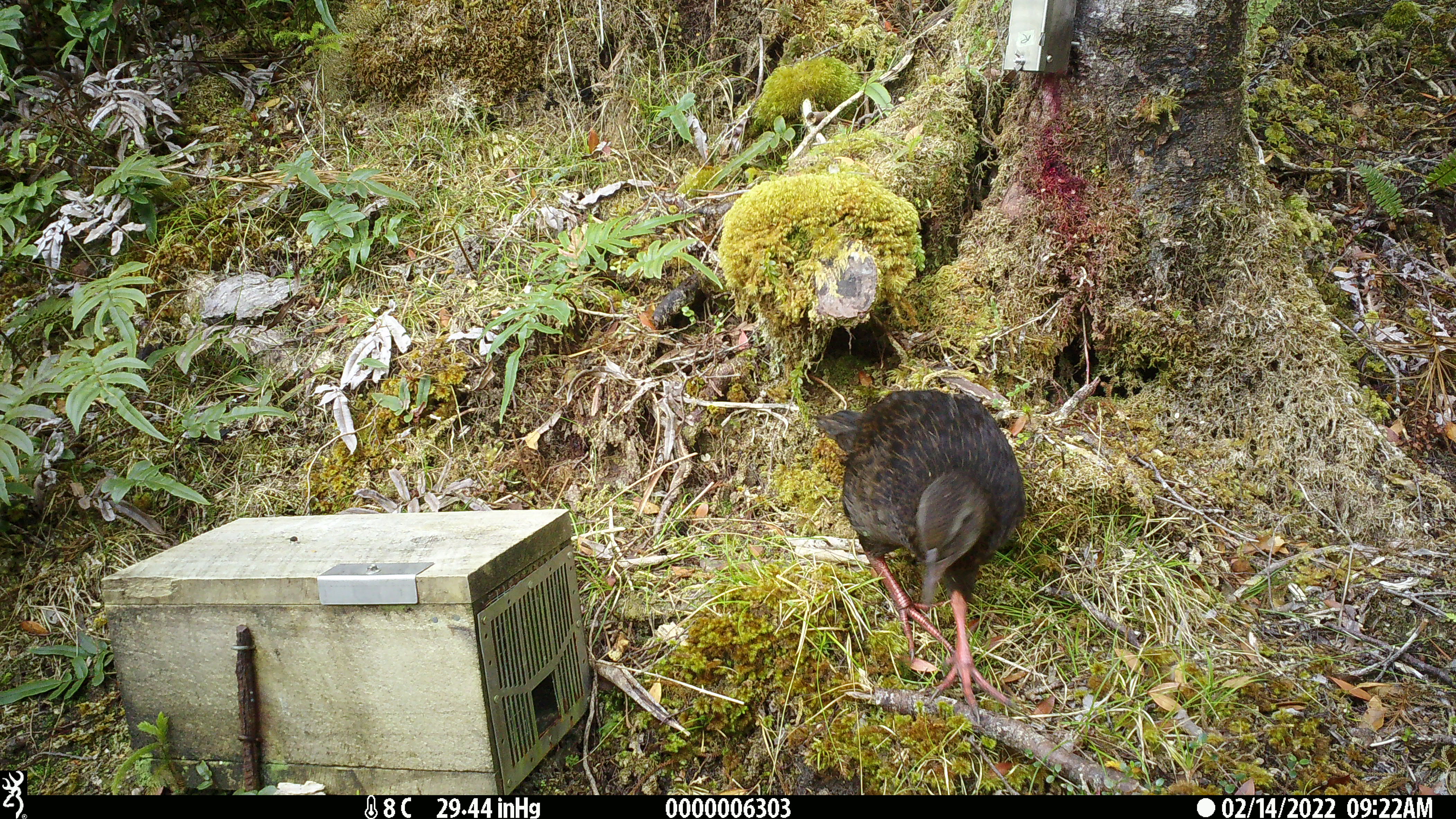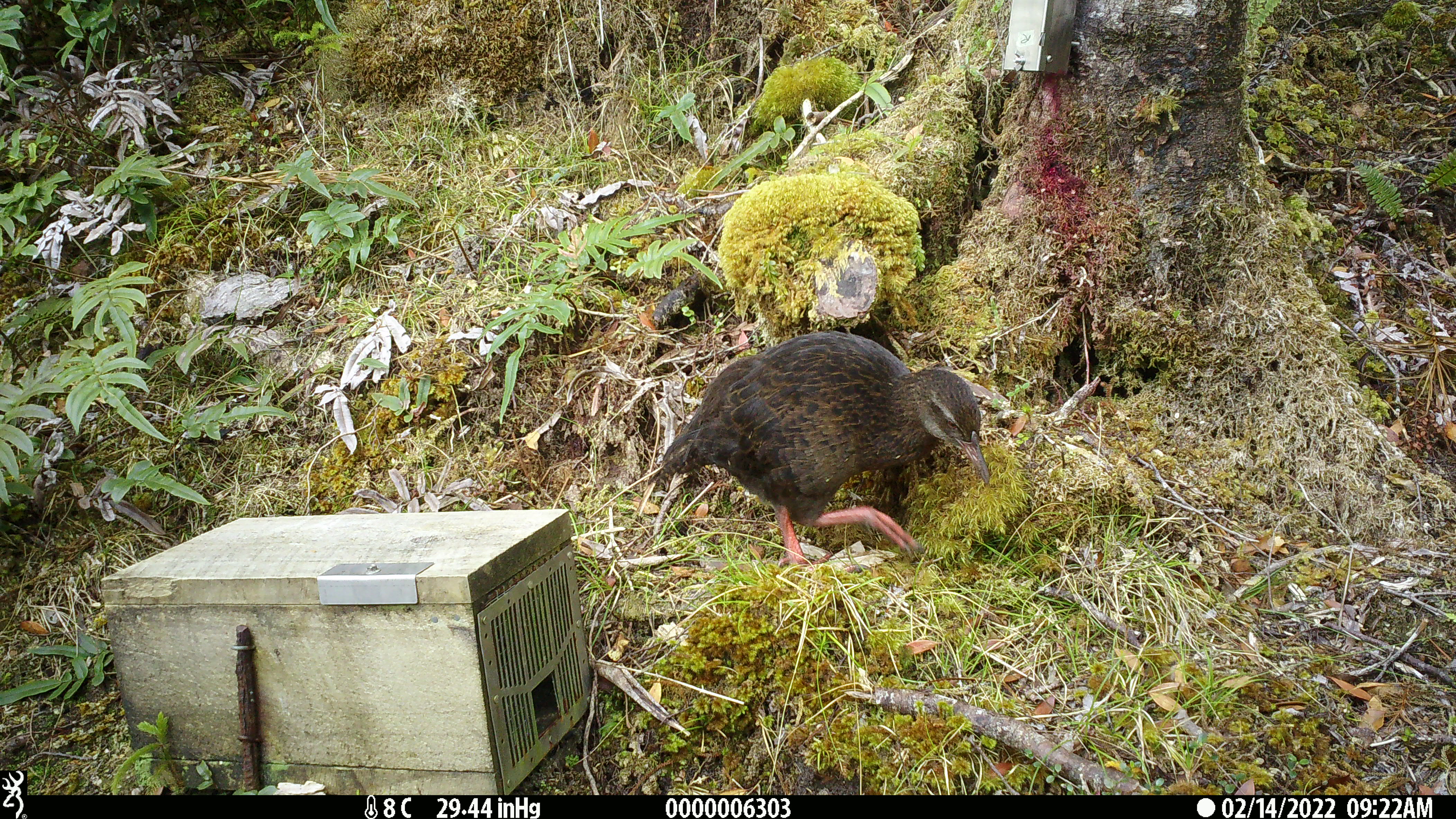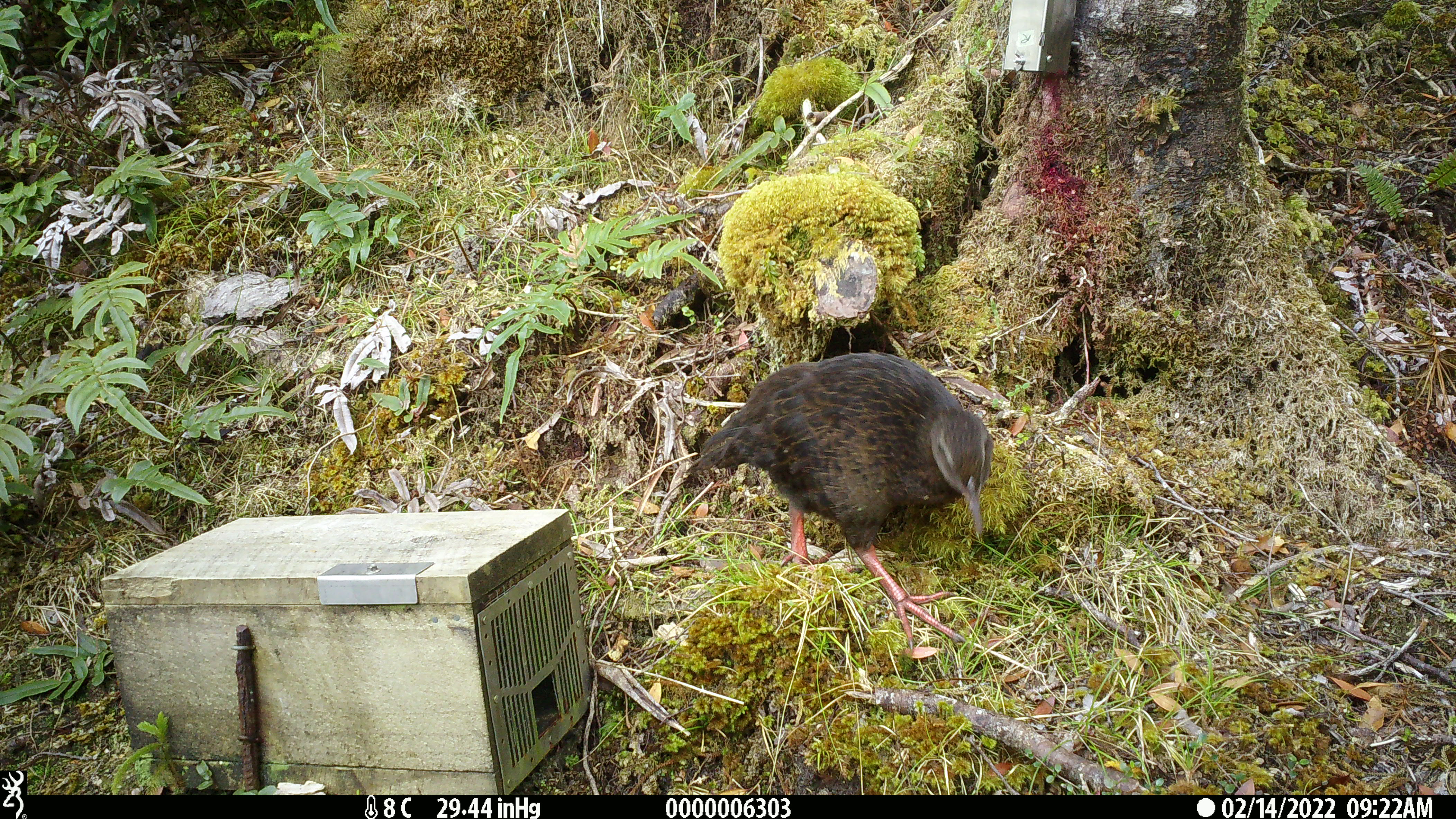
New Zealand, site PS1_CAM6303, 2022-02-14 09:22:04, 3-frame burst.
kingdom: Animalia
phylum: Chordata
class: Aves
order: Gruiformes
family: Rallidae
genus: Gallirallus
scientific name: Gallirallus australis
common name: weka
Weka (Gallirallus australis).